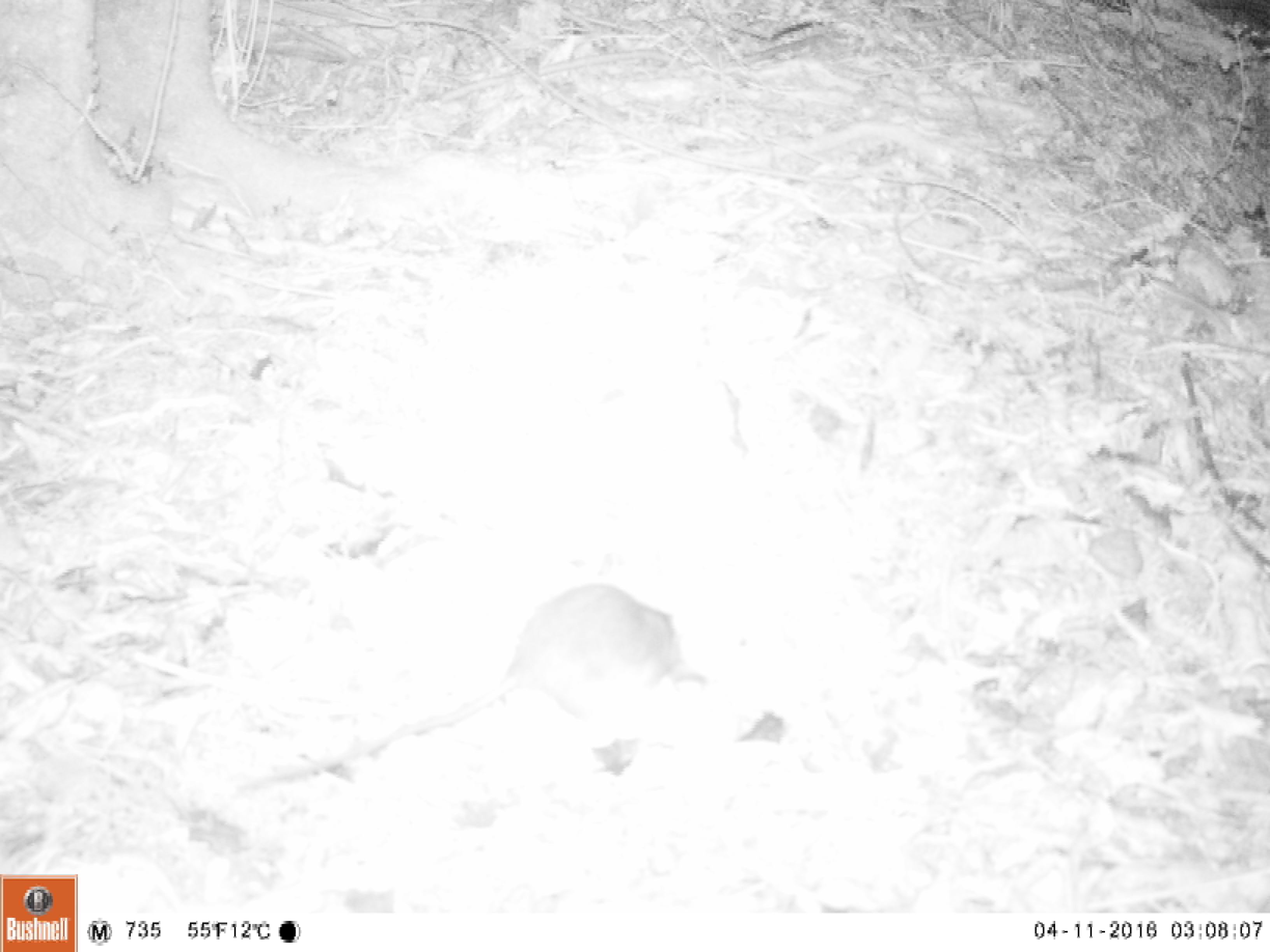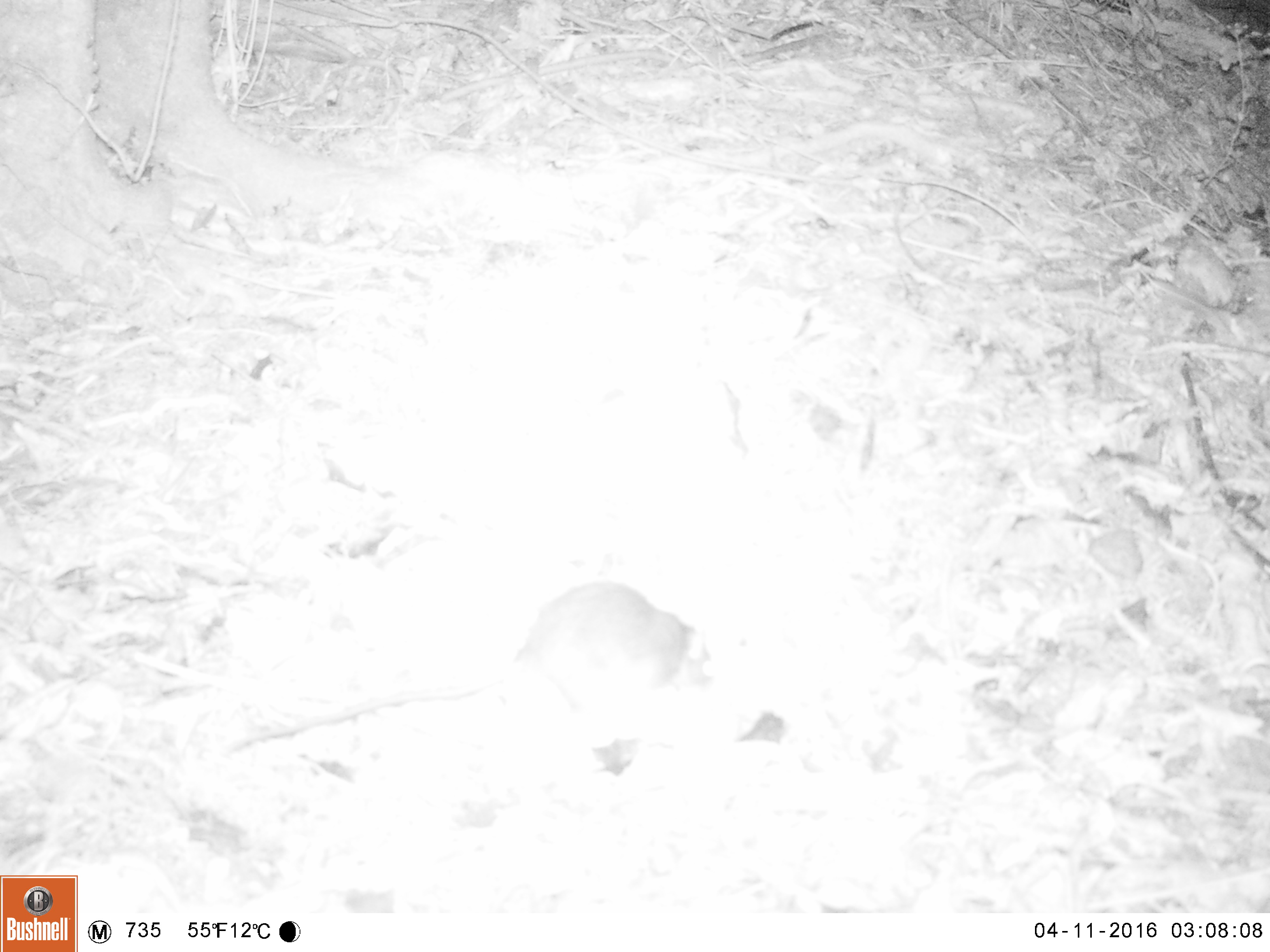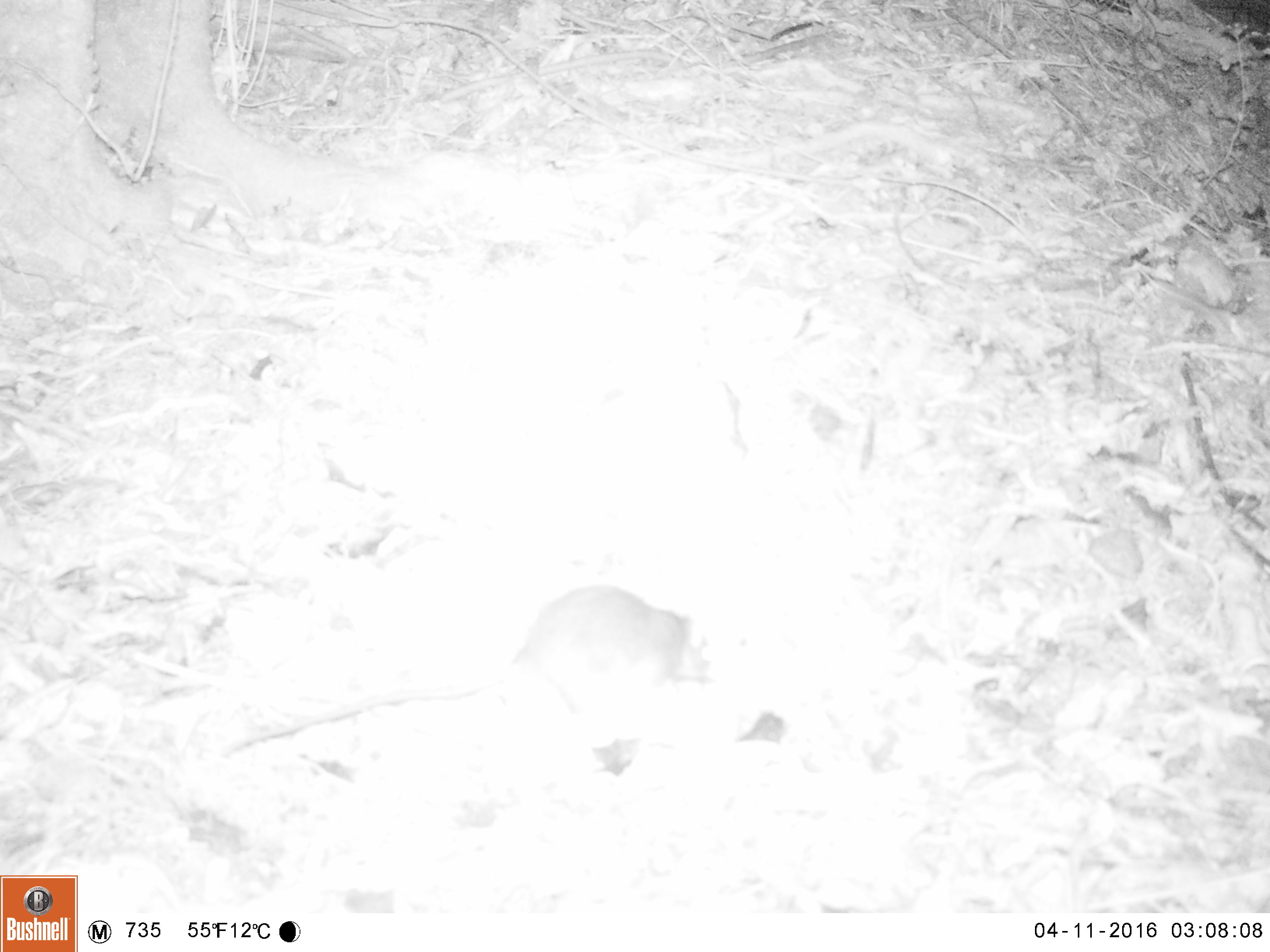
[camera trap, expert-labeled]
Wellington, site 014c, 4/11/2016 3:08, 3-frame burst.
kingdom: Animalia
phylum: Chordata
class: Mammalia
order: Rodentia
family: Muridae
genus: Rattus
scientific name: Rattus rattus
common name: ship rat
Ship rat (Rattus rattus).